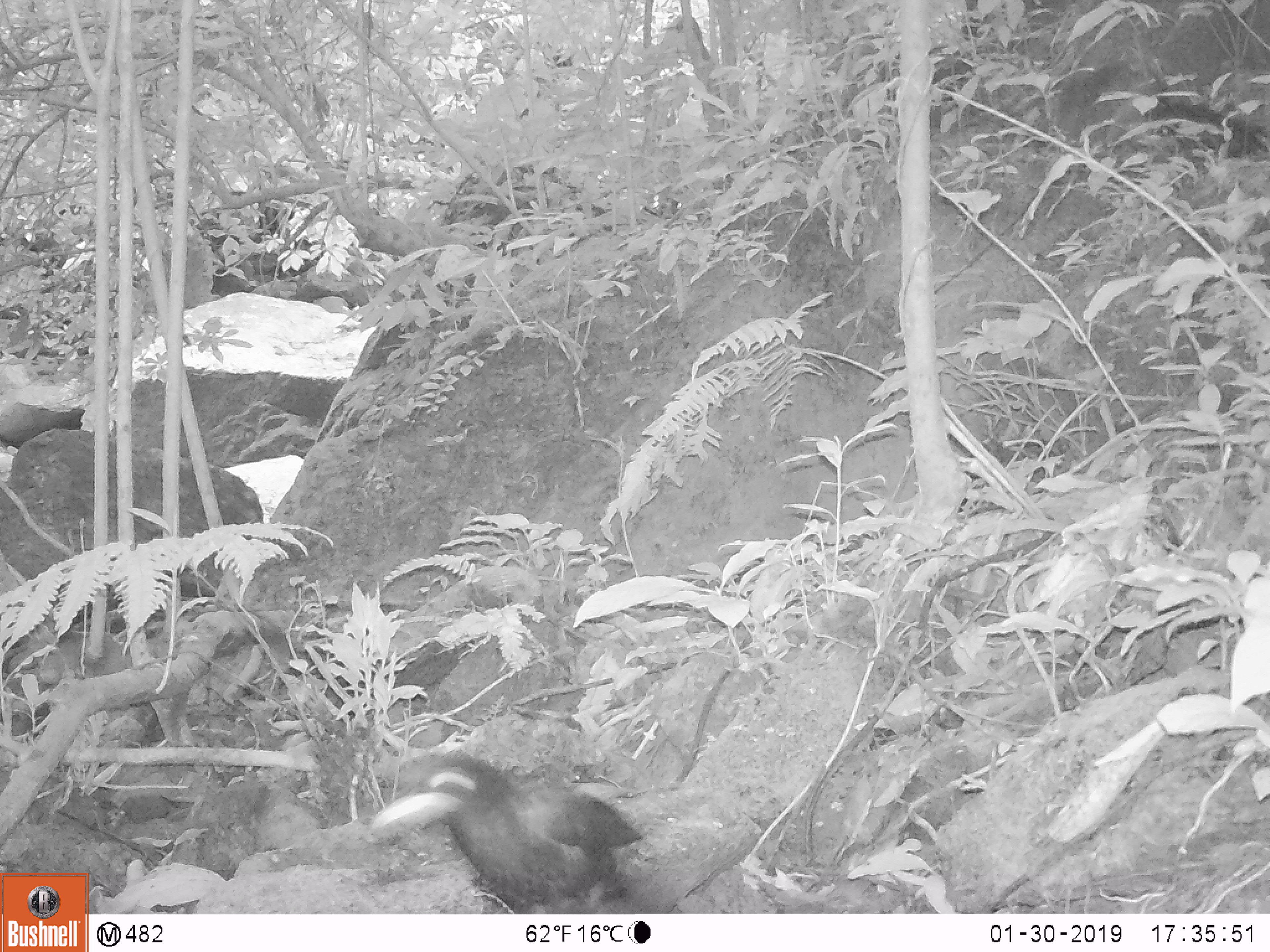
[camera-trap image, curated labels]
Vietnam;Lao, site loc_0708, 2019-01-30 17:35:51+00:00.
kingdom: Animalia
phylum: Chordata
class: Aves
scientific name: Aves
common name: bird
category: unidentified bird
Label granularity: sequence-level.